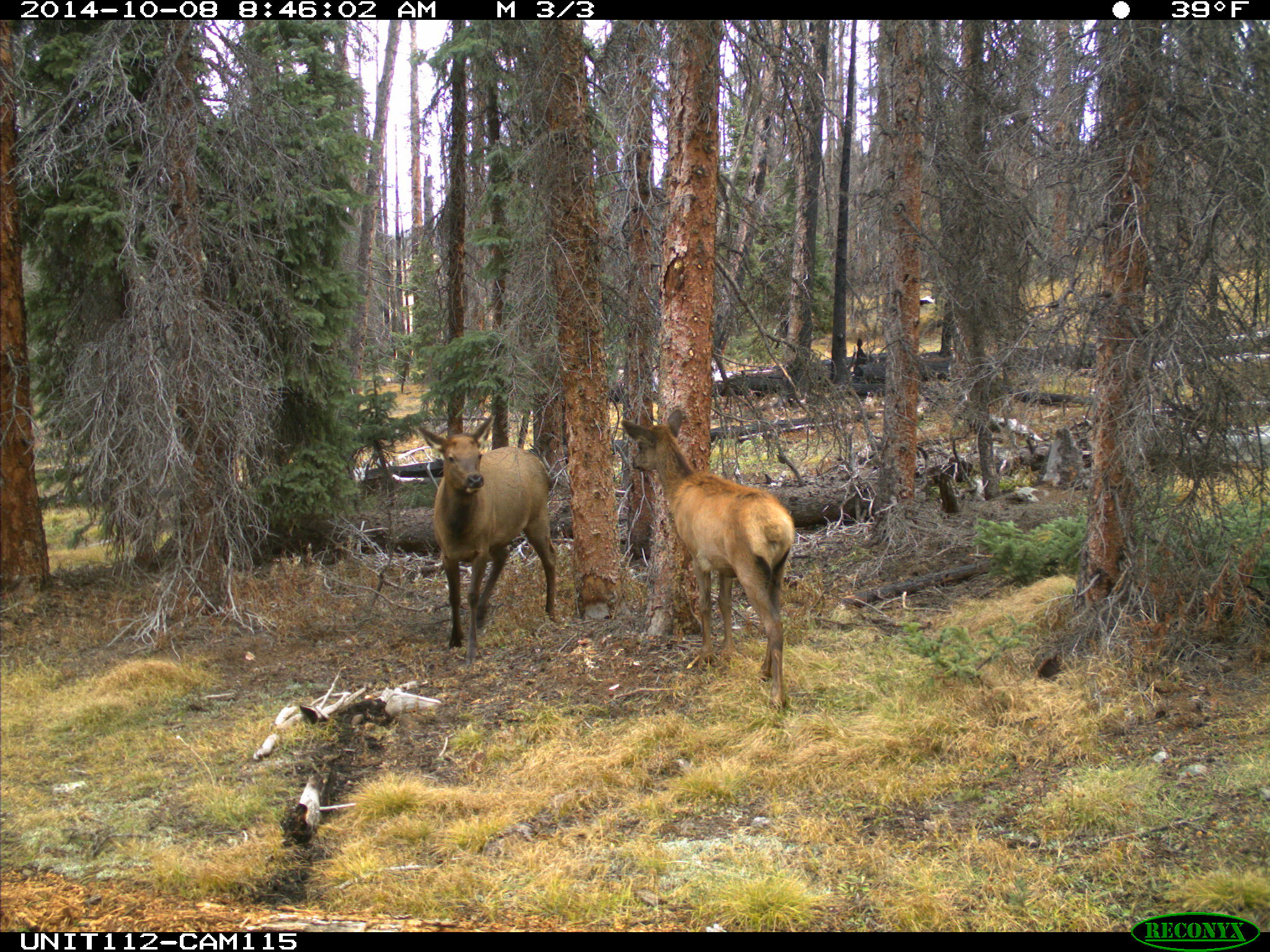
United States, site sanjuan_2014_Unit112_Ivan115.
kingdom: Animalia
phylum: Chordata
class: Mammalia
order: Artiodactyla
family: Cervidae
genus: Cervus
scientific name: Cervus elaphus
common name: red deer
Cervus elaphus (red deer).